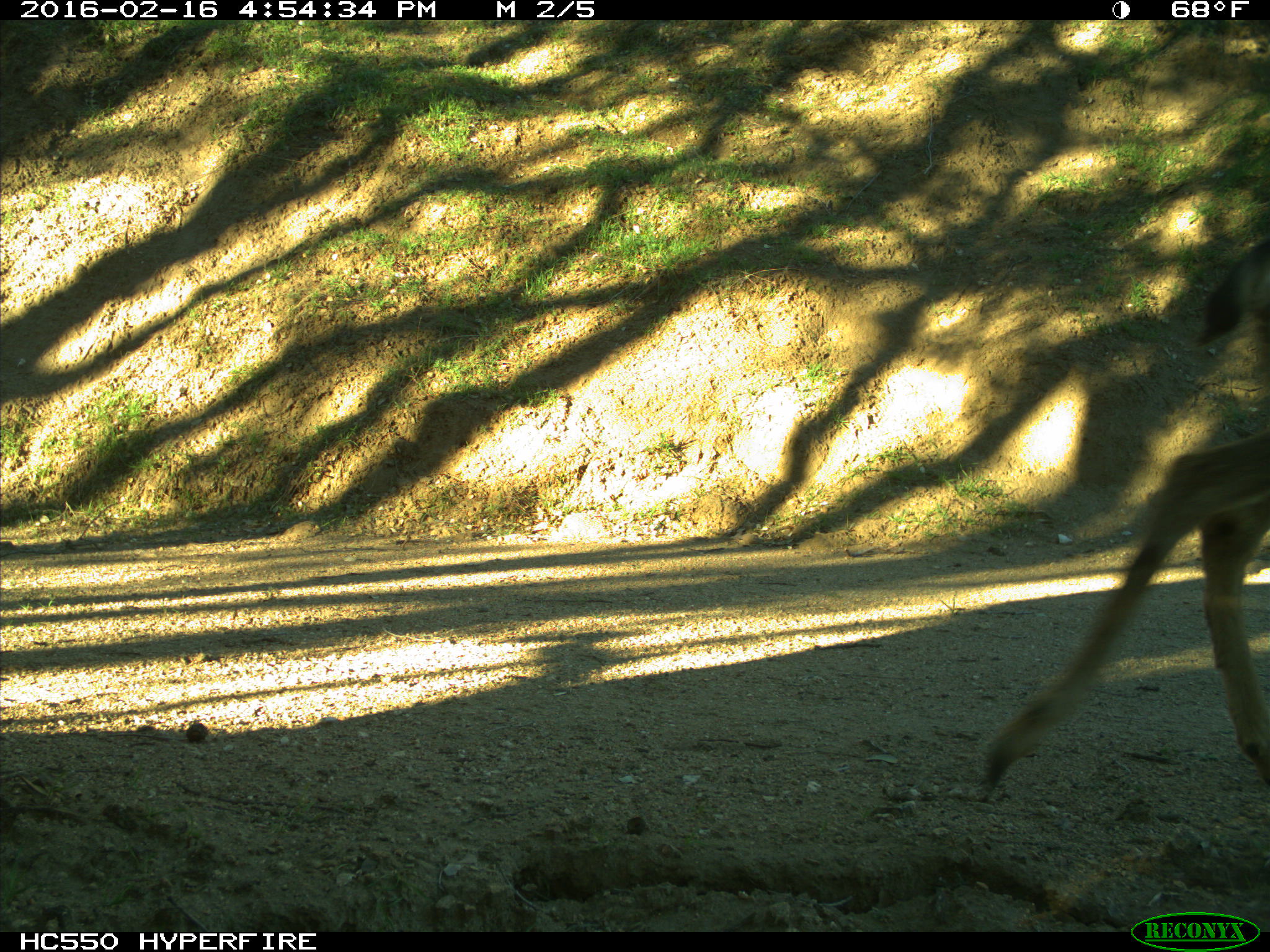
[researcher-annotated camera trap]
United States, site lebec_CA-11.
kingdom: Animalia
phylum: Chordata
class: Mammalia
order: Artiodactyla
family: Cervidae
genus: Odocoileus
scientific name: Odocoileus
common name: deer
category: unidentified deer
Unidentified deer (deer) (Odocoileus).